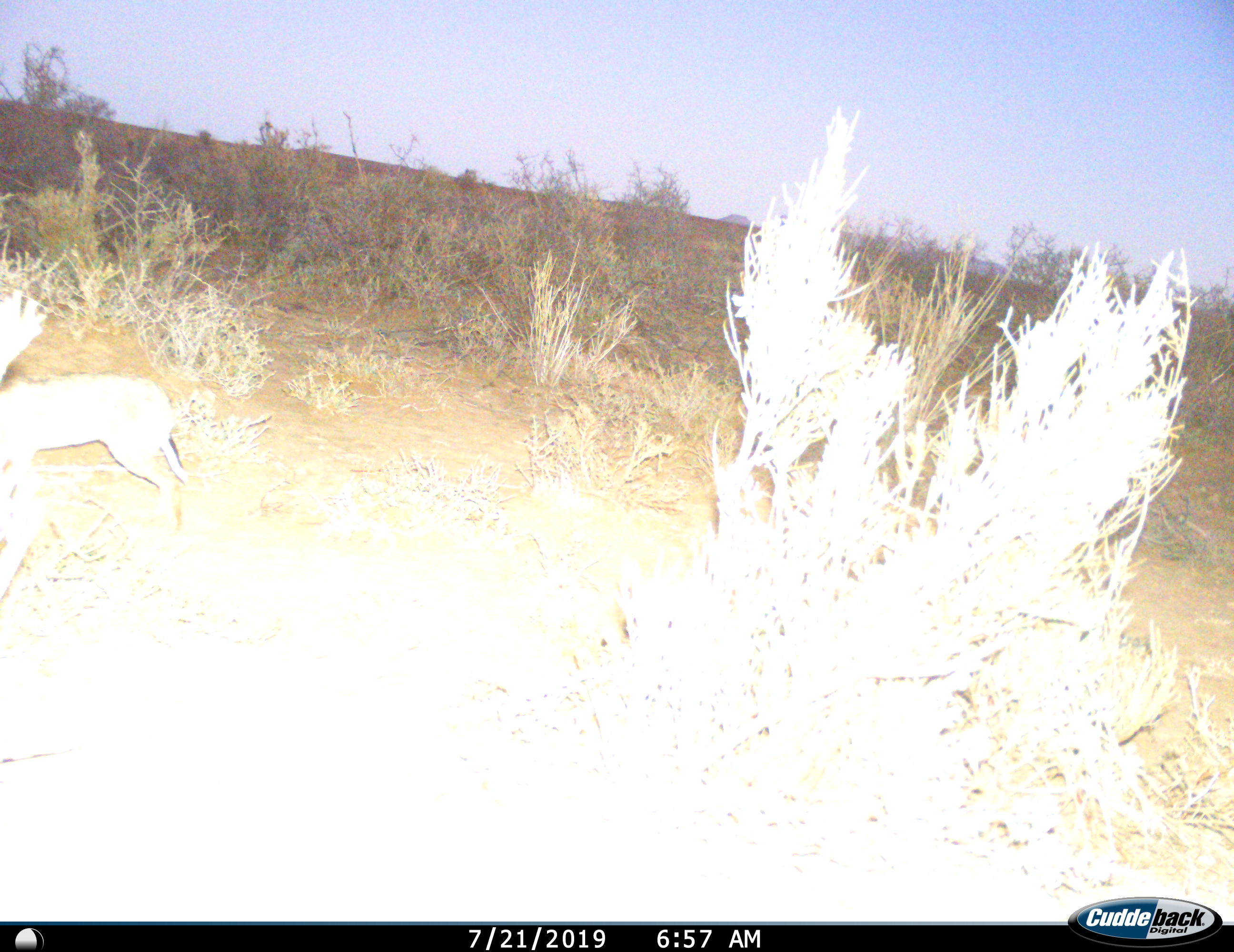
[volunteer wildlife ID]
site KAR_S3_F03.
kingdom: Animalia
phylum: Chordata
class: Mammalia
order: Artiodactyla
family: Bovidae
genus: Sylvicapra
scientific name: Sylvicapra grimmia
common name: common duiker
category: duikercommongrey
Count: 1.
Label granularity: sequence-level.